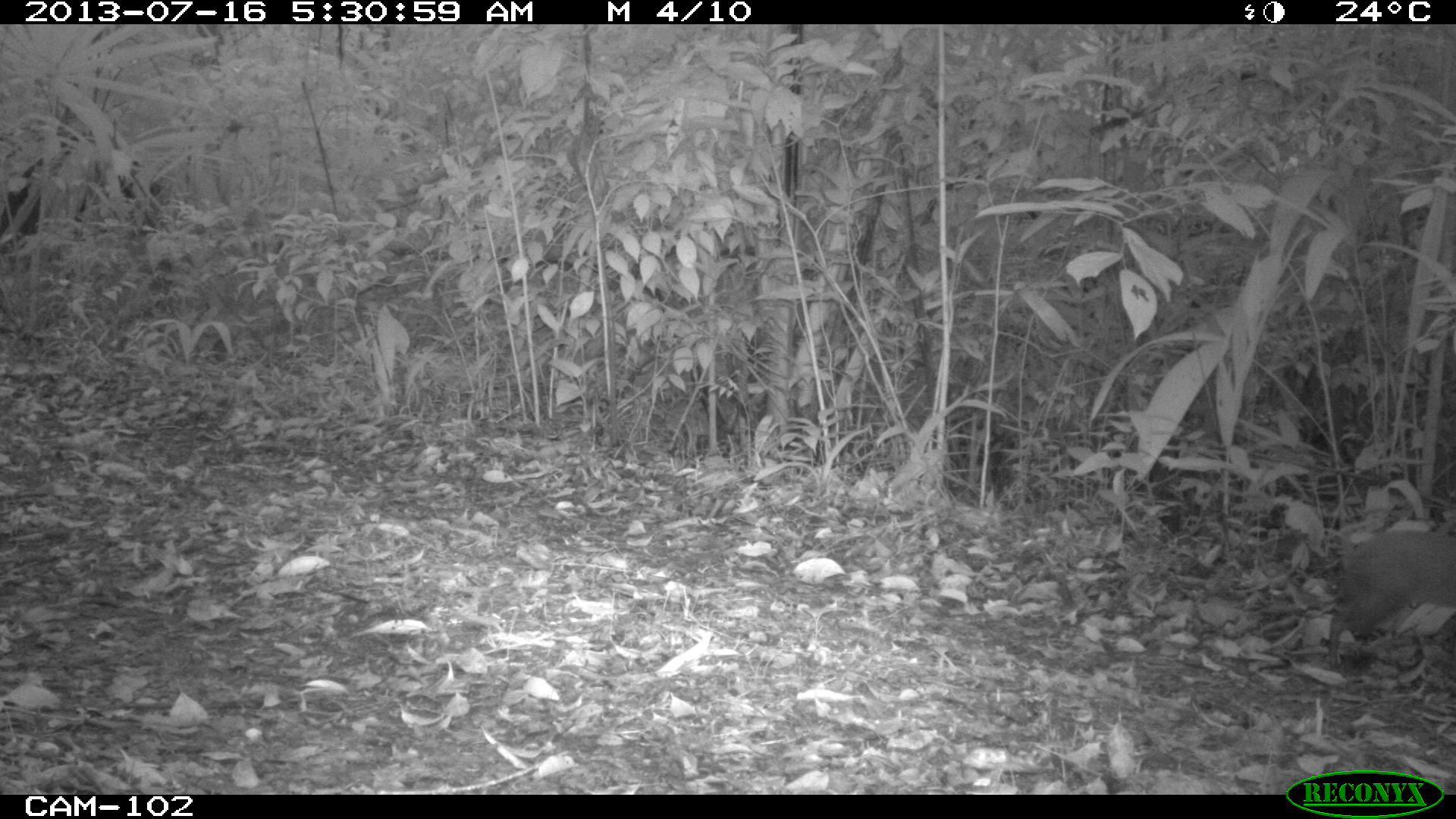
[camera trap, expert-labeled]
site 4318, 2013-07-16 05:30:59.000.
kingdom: Animalia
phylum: Chordata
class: Mammalia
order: Rodentia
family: Dasyproctidae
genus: Dasyprocta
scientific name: Dasyprocta punctata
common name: central american agouti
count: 1